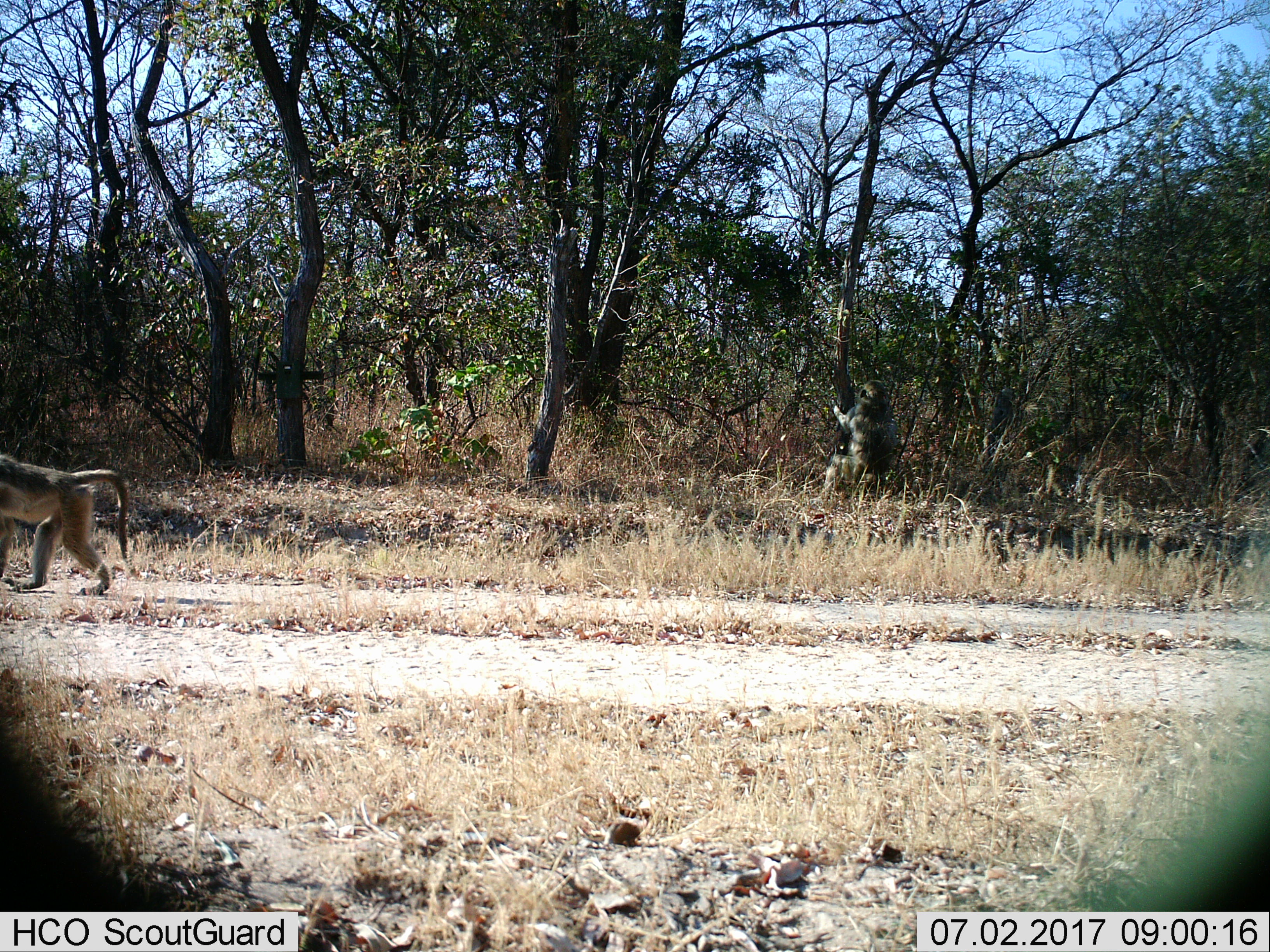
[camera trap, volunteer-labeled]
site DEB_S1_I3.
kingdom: Animalia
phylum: Chordata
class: Mammalia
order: Primates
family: Cercopithecidae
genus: Papio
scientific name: Papio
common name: baboon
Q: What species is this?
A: Baboon (Papio).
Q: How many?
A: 2.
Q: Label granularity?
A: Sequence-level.